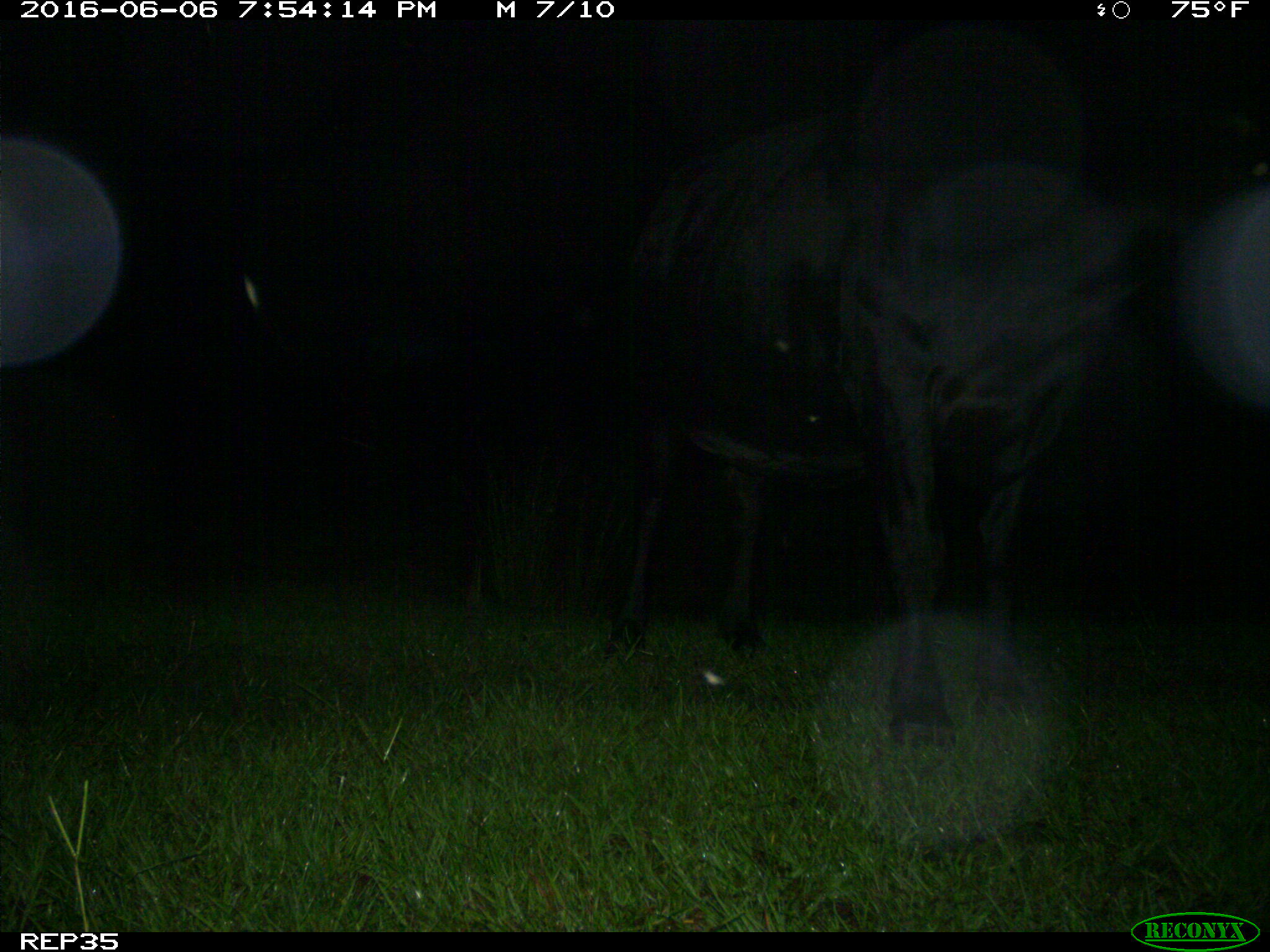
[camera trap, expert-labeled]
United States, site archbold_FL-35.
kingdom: Animalia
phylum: Chordata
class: Mammalia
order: Artiodactyla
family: Bovidae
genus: Bos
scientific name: Bos taurus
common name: domestic cow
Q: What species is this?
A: Bos taurus (domestic cow).